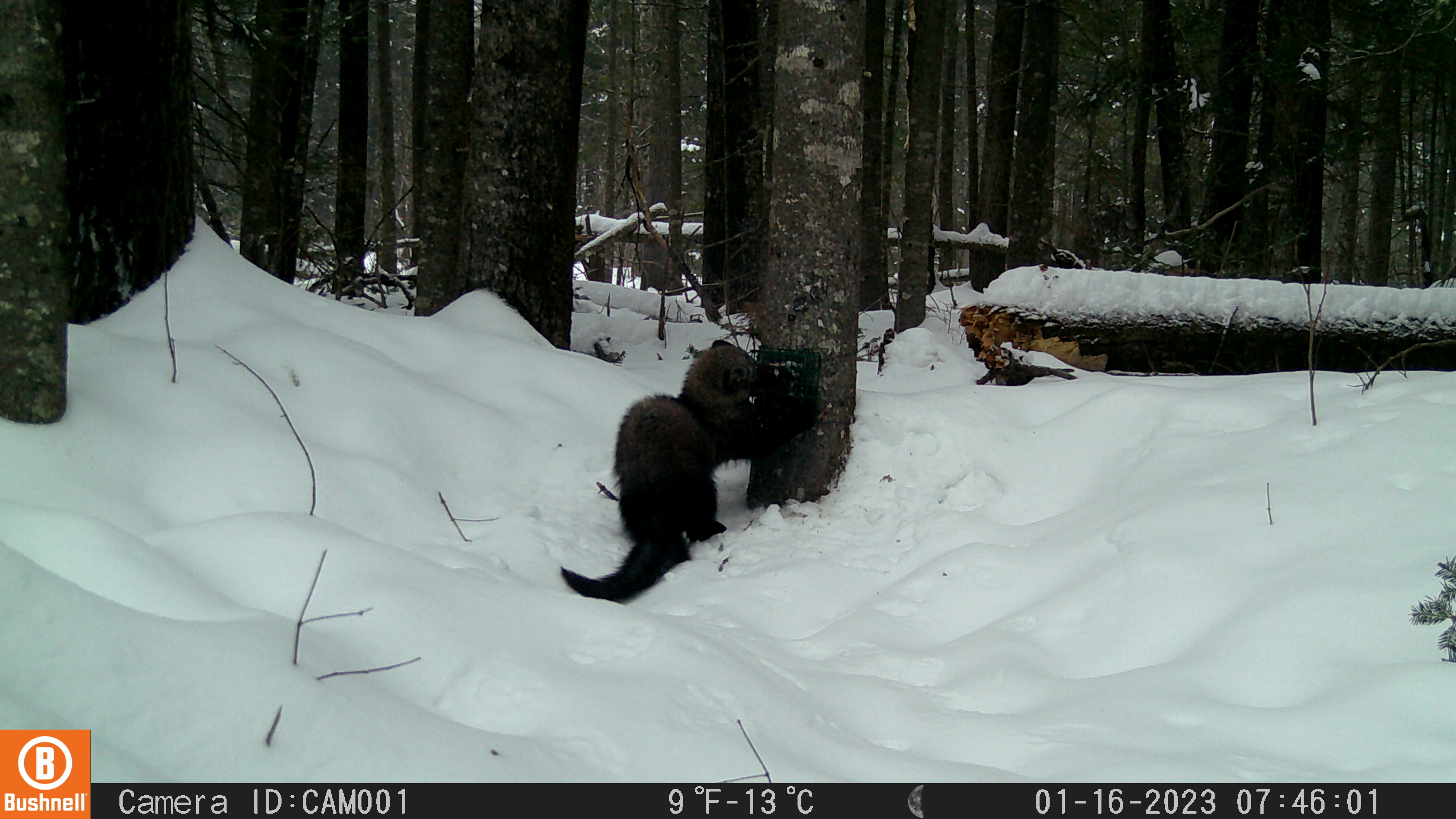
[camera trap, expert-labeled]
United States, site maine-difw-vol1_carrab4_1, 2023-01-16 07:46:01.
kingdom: Animalia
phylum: Chordata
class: Mammalia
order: Carnivora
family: Mustelidae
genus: Pekania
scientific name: Pekania pennanti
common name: fisher